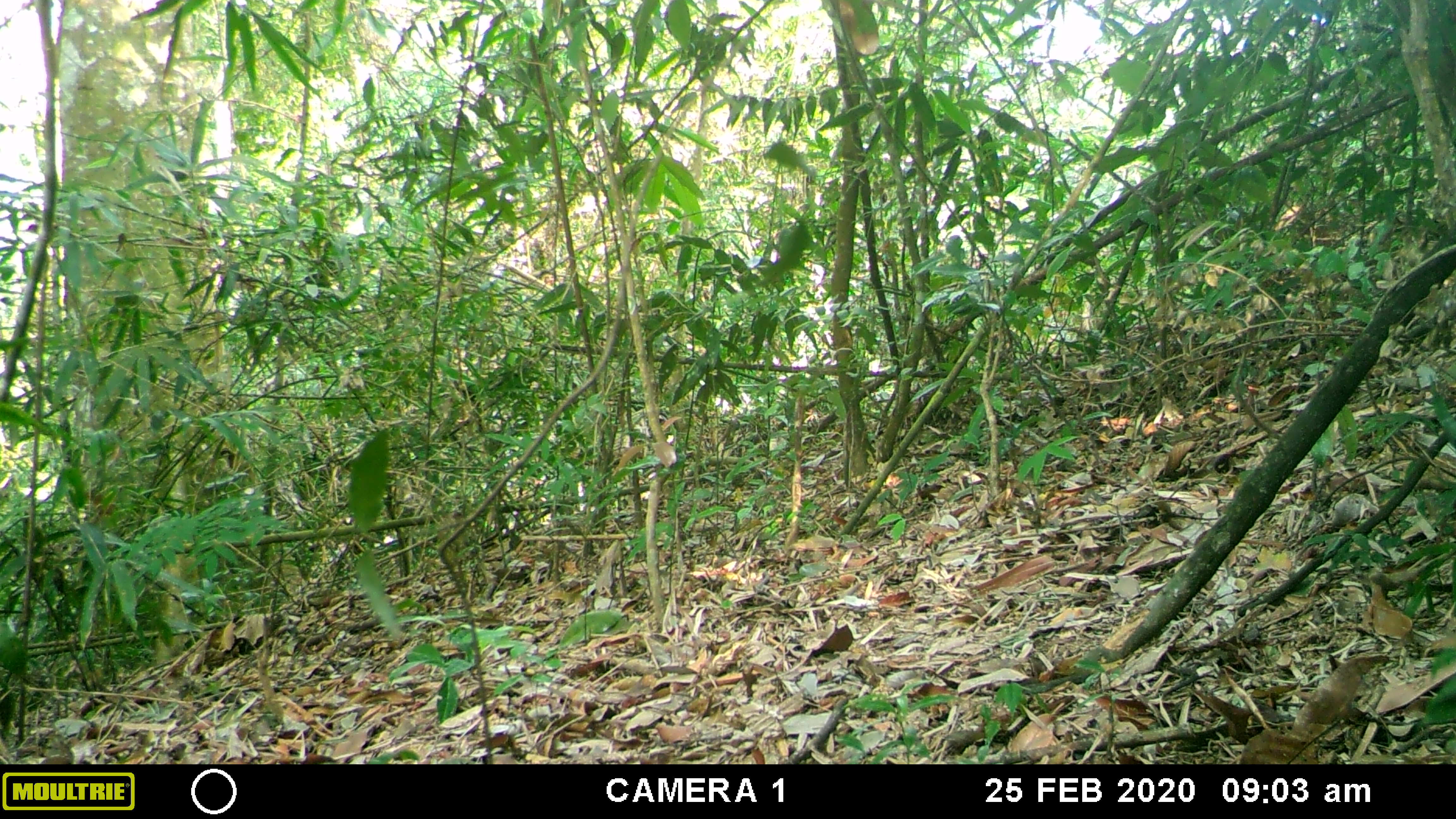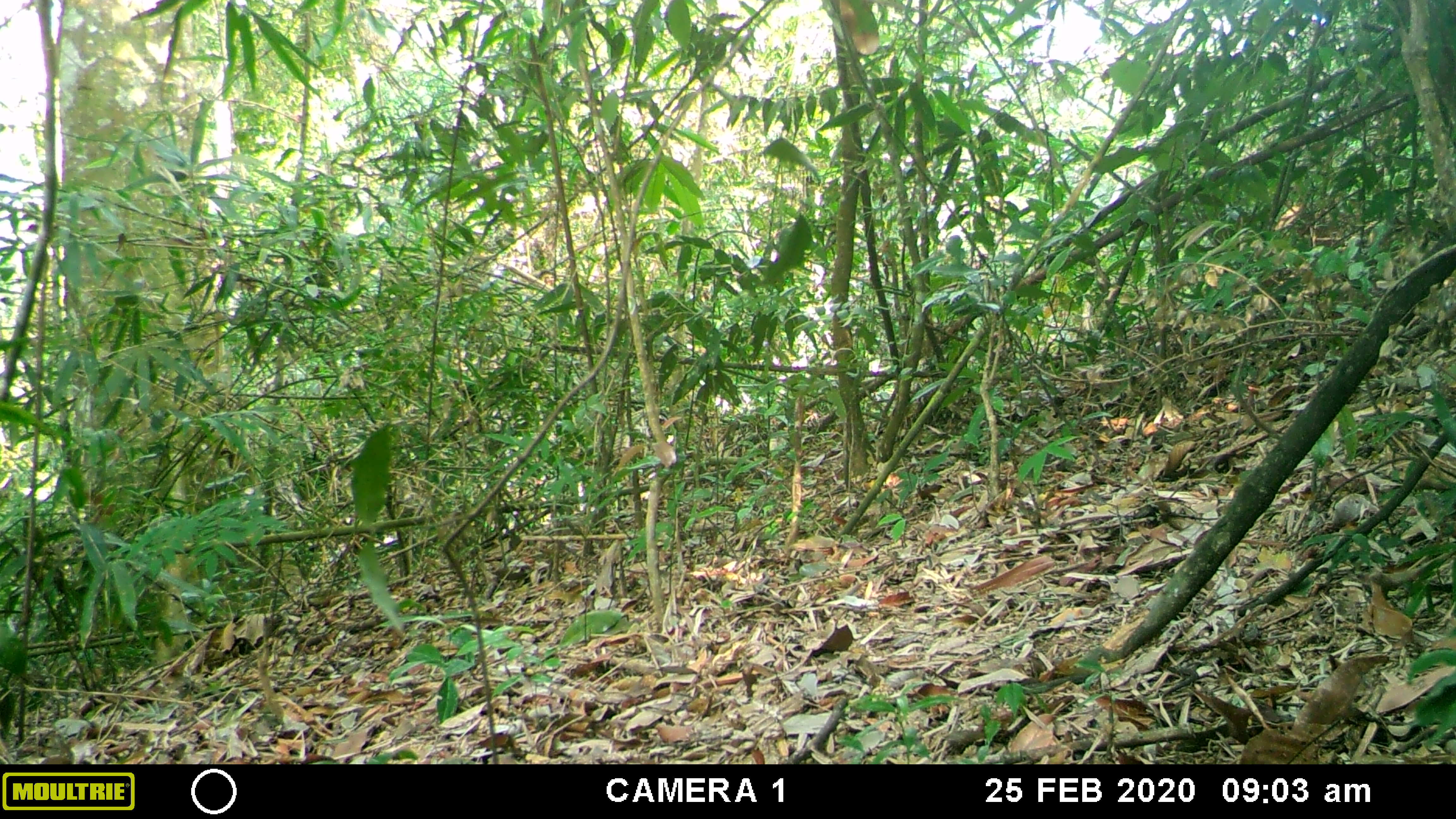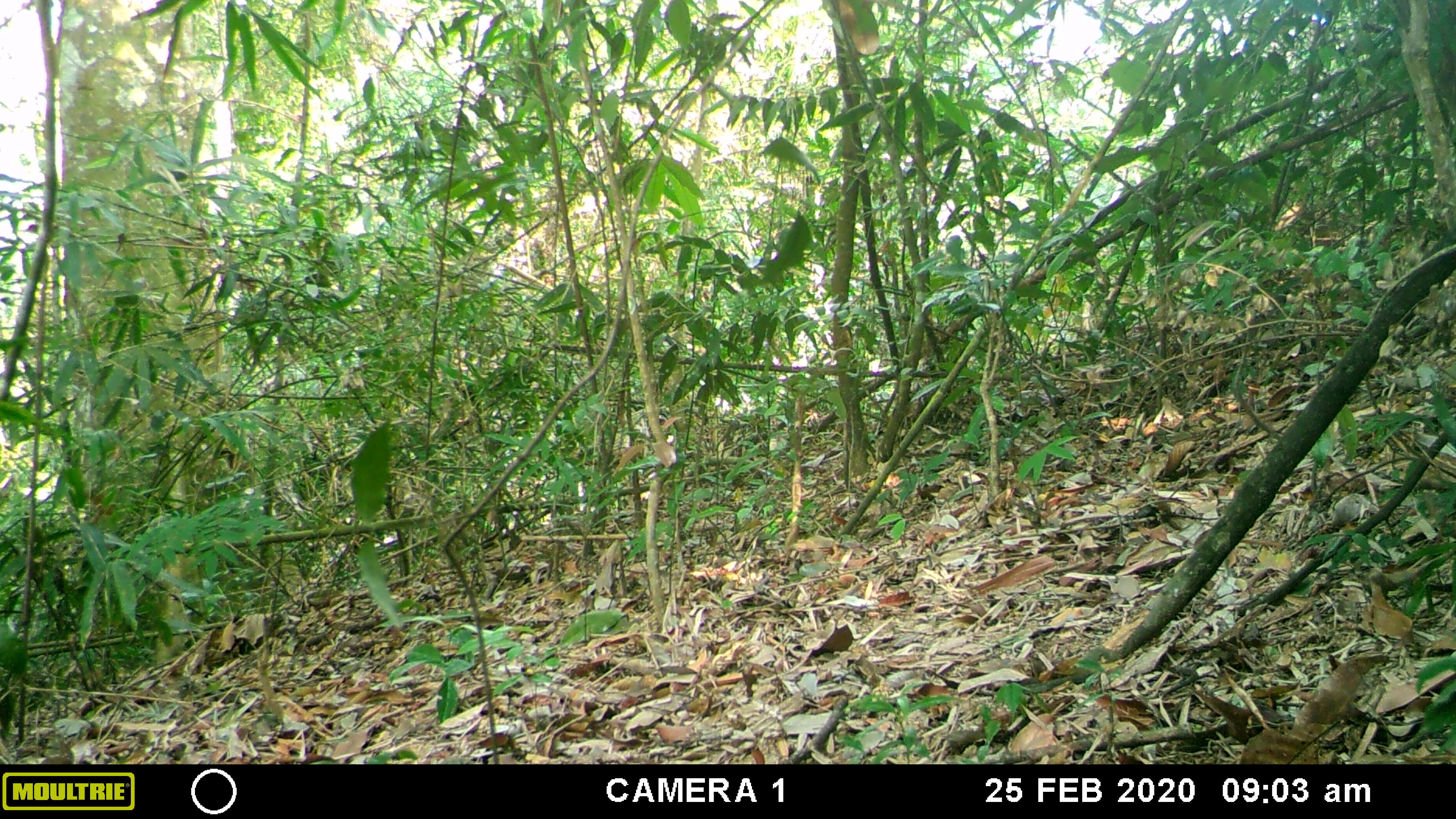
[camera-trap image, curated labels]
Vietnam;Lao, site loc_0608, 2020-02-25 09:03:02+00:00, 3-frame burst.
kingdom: Animalia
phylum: Chordata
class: Mammalia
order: Artiodactyla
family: Cervidae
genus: Muntiacus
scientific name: Muntiacus rooseveltorum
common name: roosevelt's muntjac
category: roosevelts muntjac group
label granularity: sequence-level